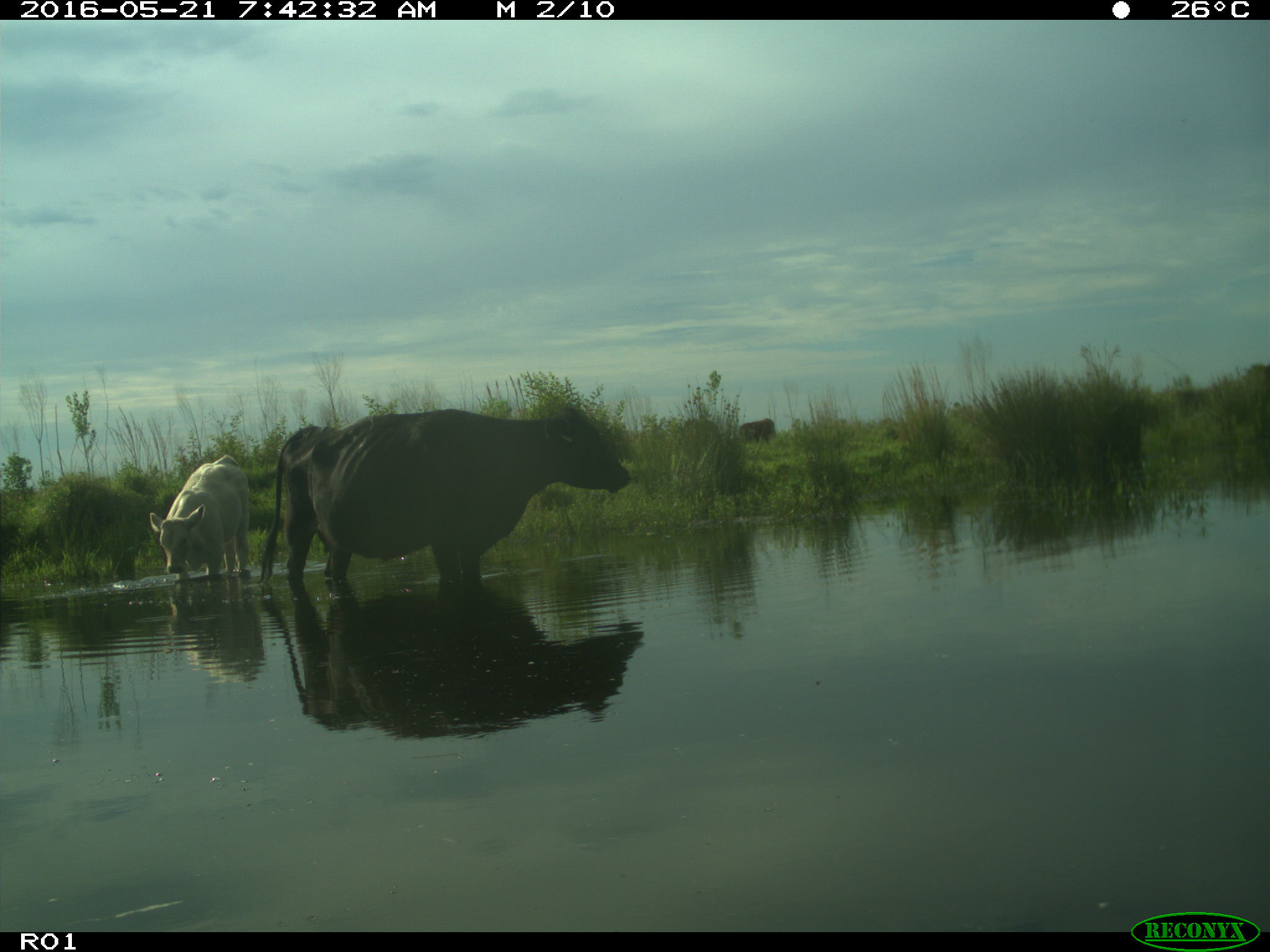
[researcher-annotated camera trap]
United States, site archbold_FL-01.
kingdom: Animalia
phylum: Chordata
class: Mammalia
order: Artiodactyla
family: Bovidae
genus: Bos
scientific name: Bos taurus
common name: domestic cow